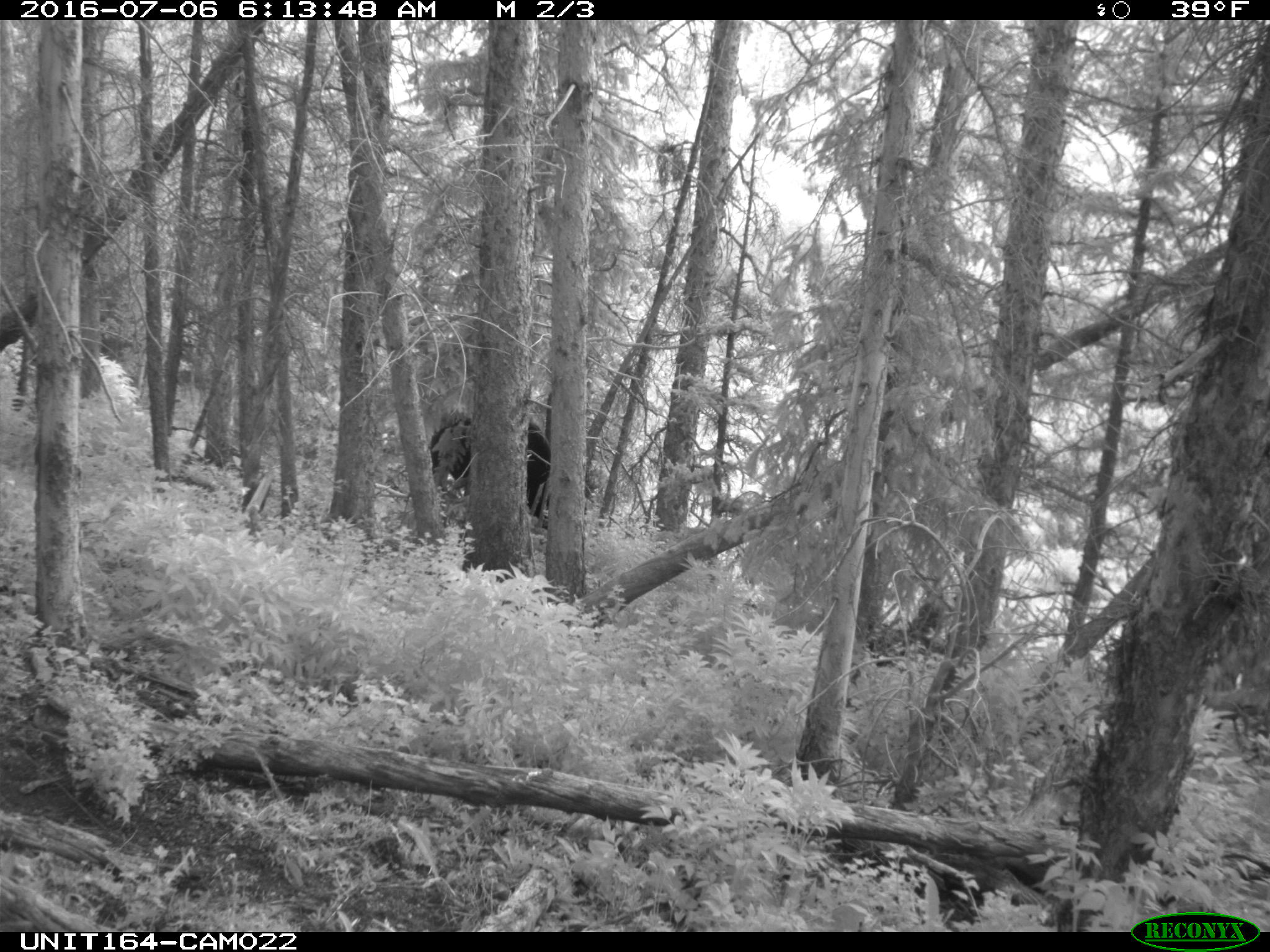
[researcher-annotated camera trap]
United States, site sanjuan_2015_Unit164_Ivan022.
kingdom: Animalia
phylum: Chordata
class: Mammalia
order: Artiodactyla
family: Bovidae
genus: Bos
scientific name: Bos taurus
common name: domestic cow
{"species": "Bos taurus (domestic cow)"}